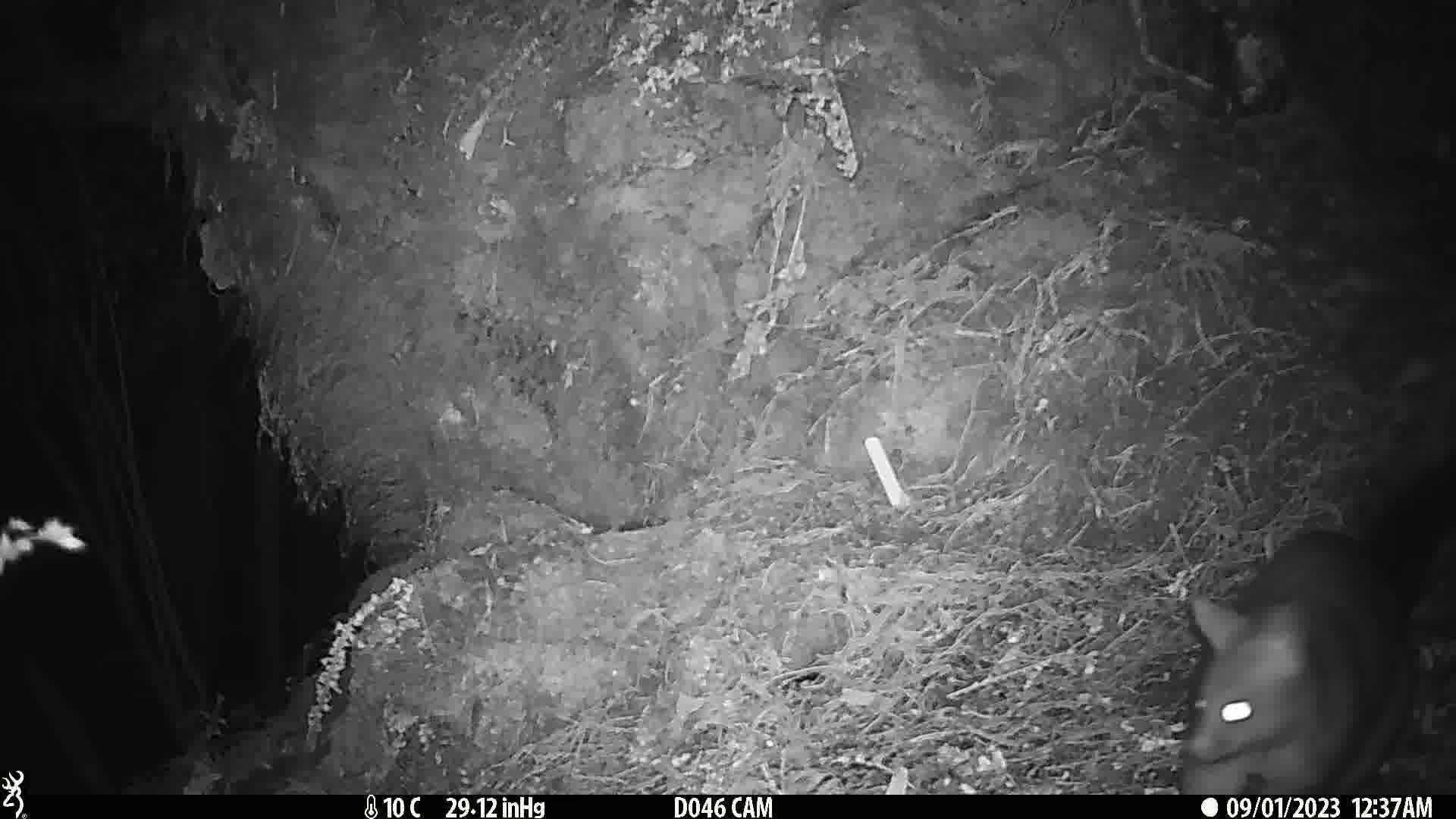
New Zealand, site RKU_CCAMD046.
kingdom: Animalia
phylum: Chordata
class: Mammalia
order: Diprotodontia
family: Phalangeridae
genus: Trichosurus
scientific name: Trichosurus vulpecula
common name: common brushtail possum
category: possum